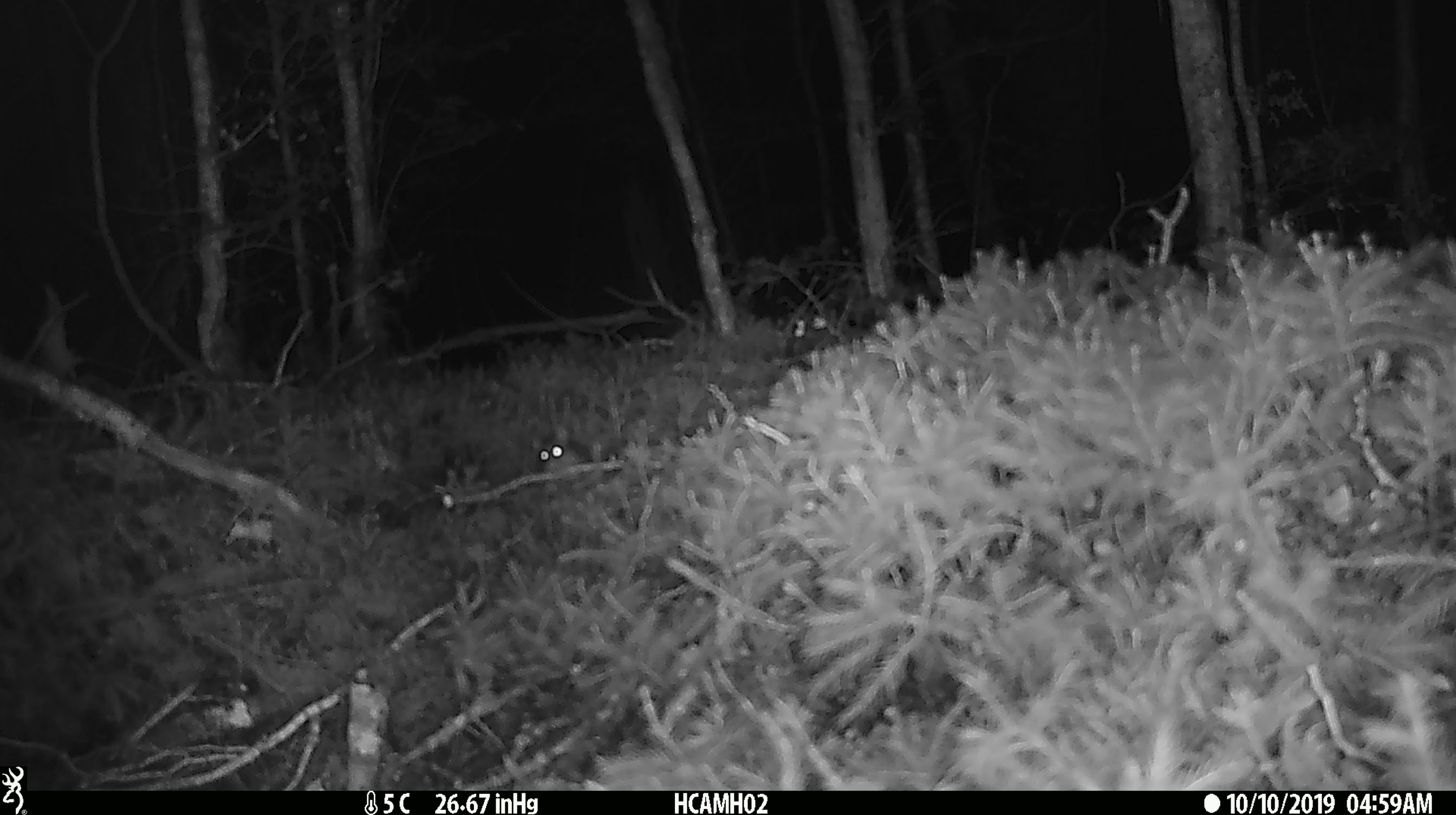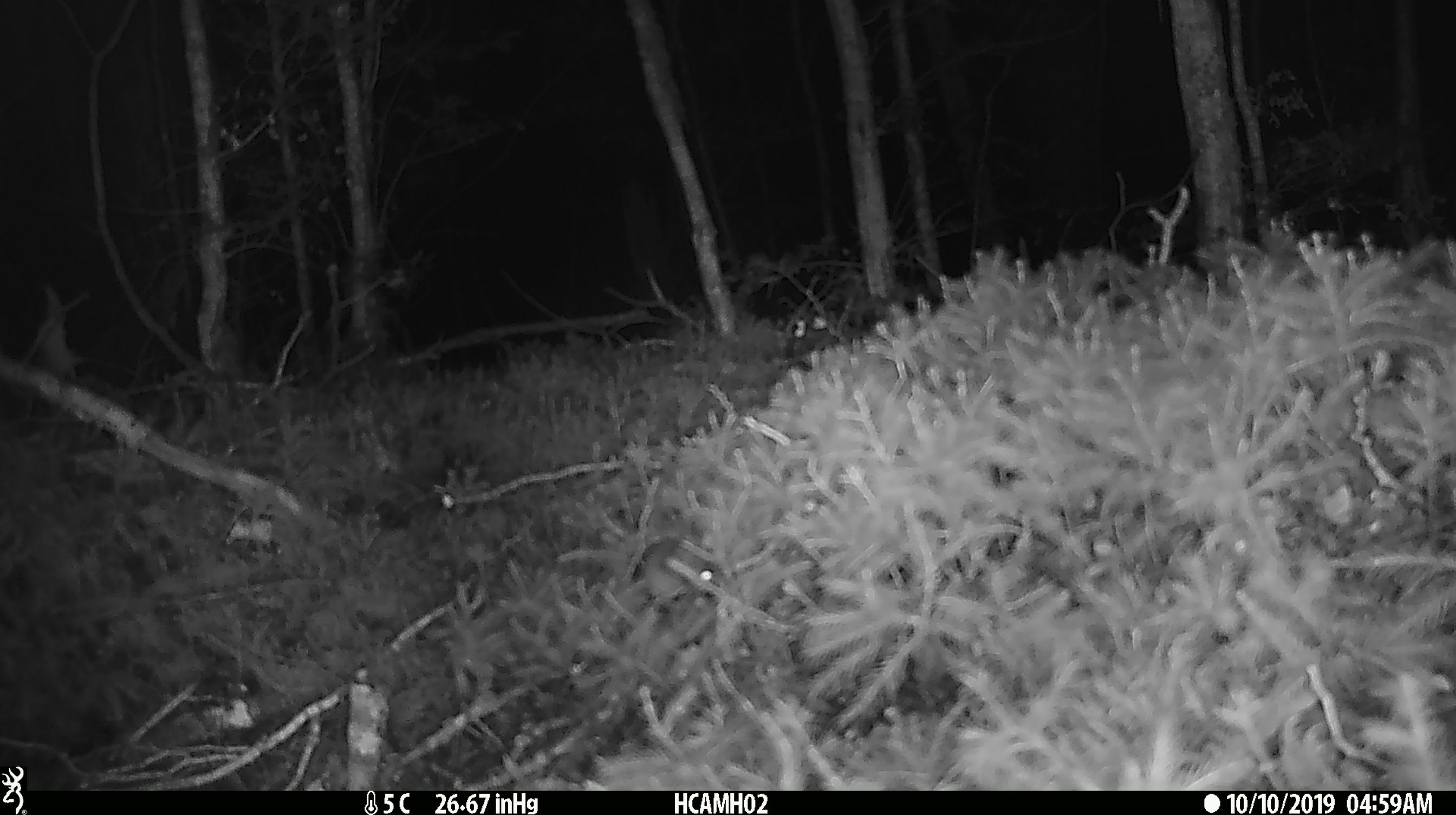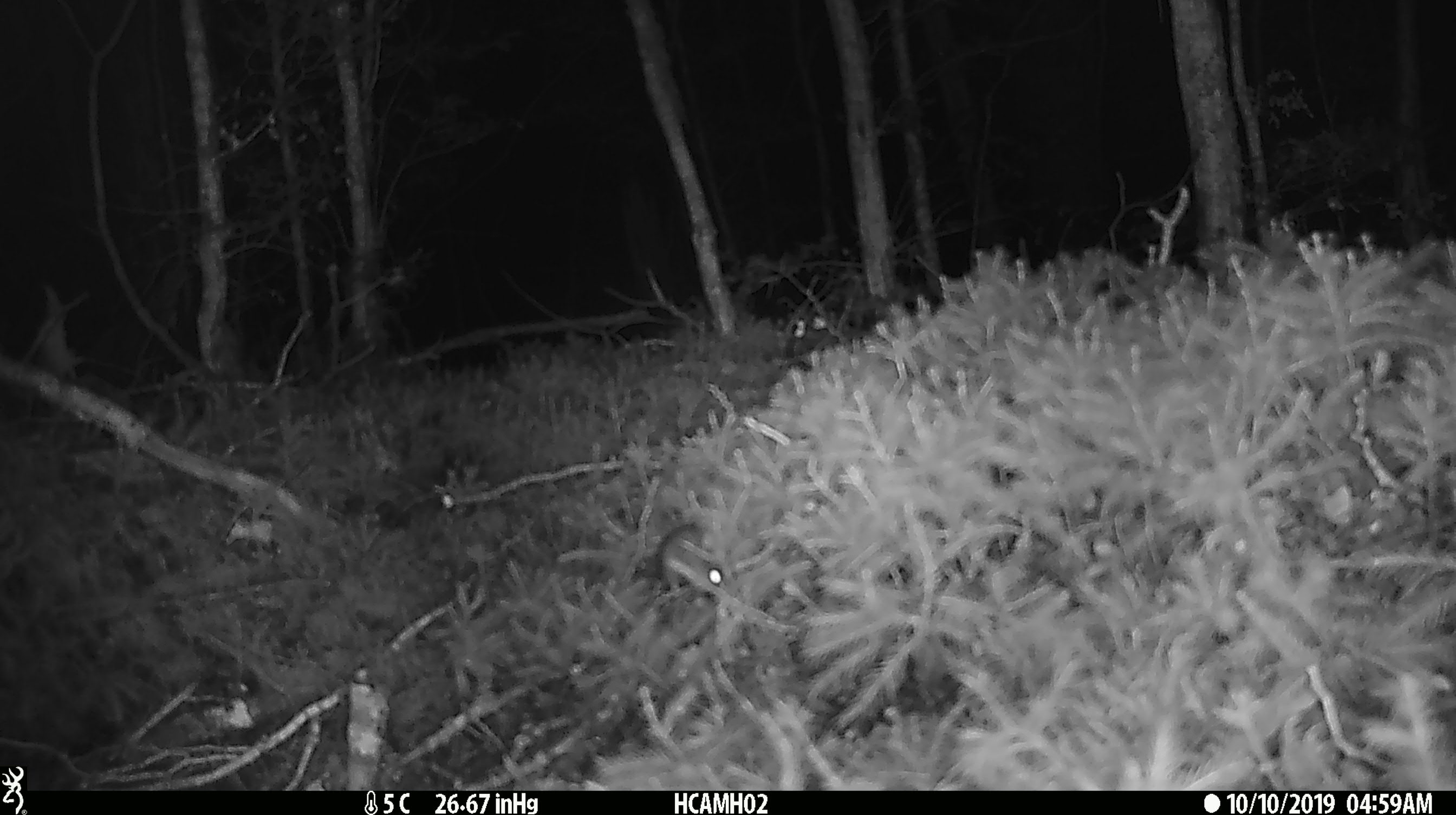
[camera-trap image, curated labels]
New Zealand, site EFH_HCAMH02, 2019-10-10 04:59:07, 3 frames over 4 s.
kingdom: Animalia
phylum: Chordata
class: Mammalia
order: Rodentia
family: Muridae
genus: Mus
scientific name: Mus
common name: mouse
Mouse (Mus).